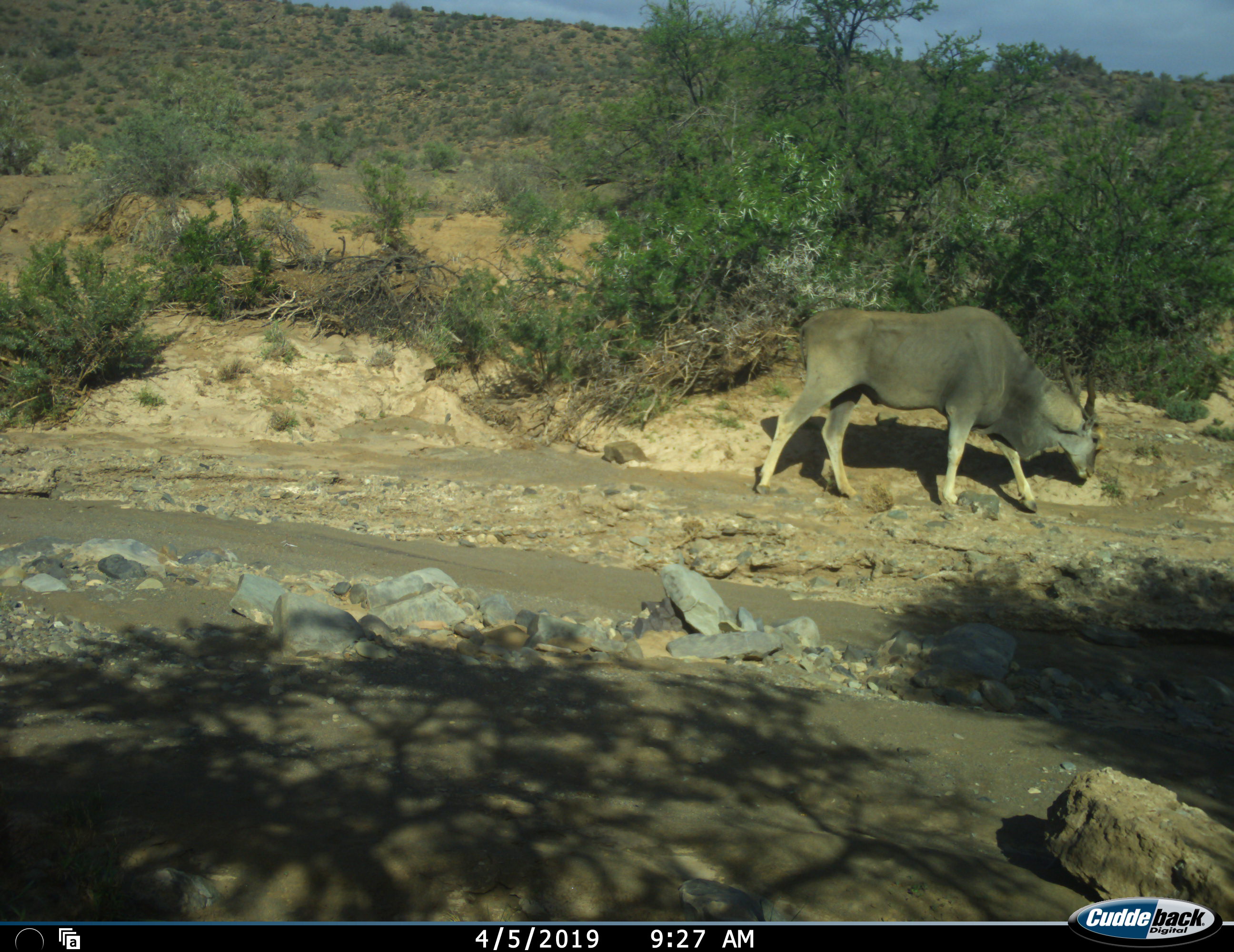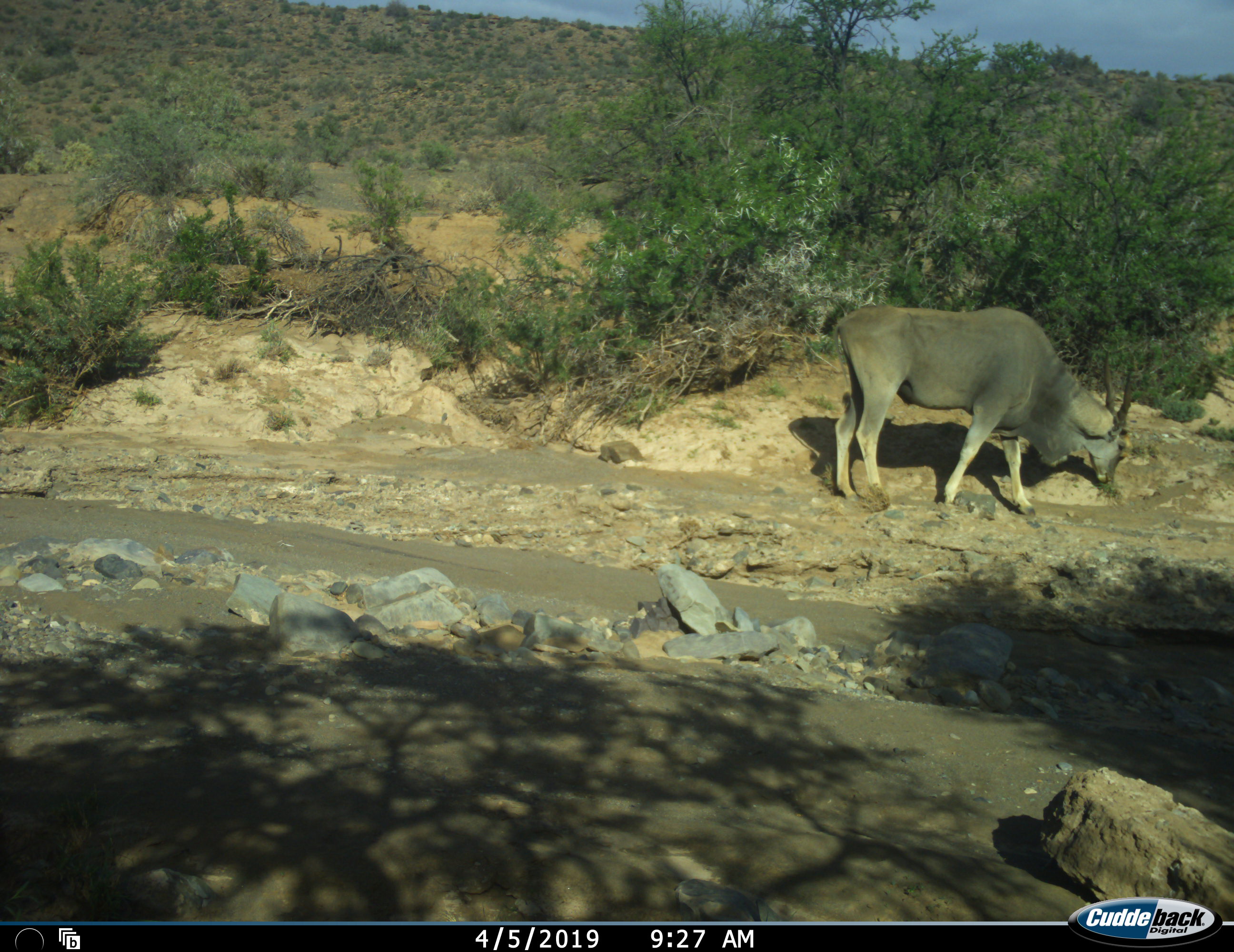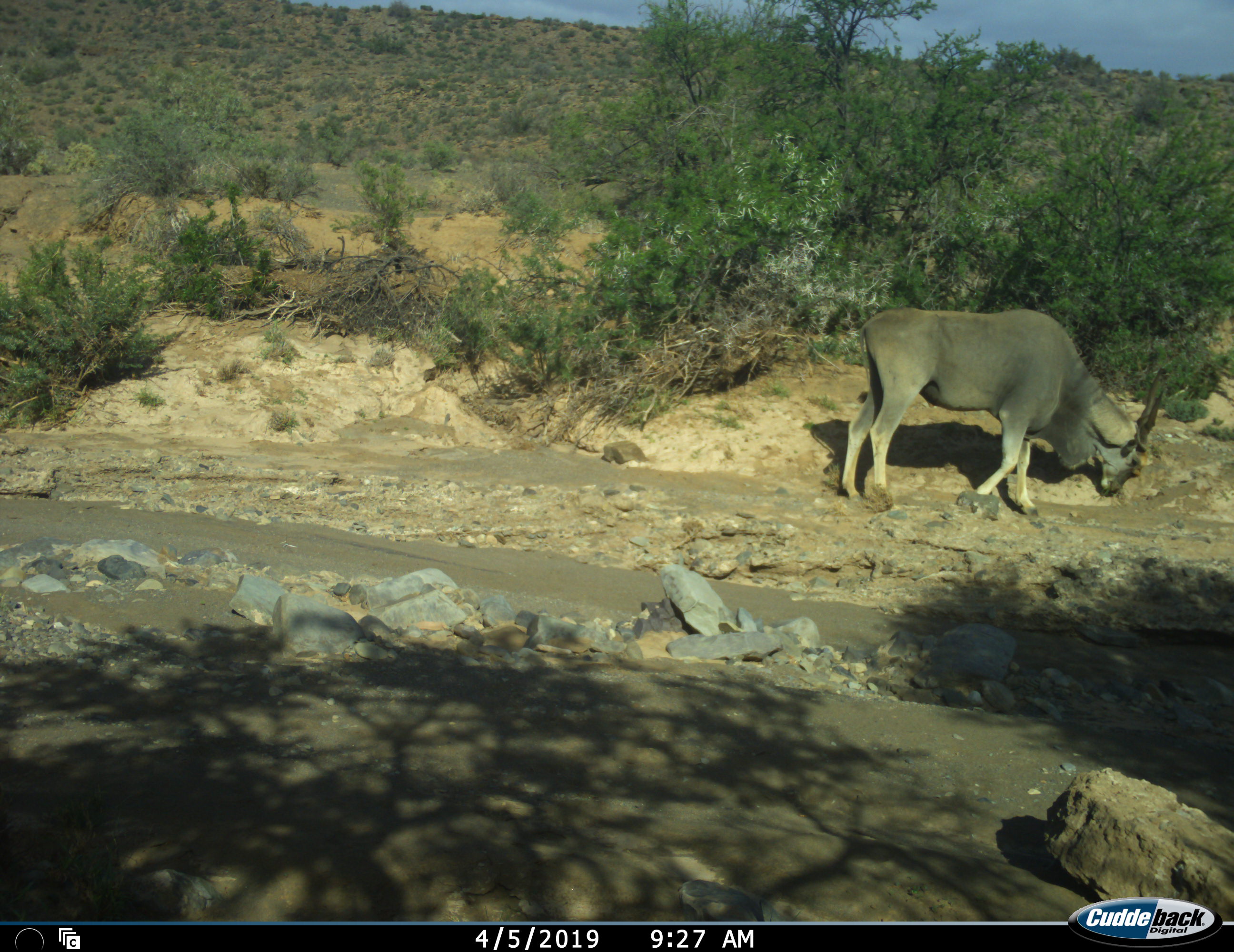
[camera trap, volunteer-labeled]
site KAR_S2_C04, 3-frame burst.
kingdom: Animalia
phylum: Chordata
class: Mammalia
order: Artiodactyla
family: Bovidae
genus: Tragelaphus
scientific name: Tragelaphus oryx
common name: eland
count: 1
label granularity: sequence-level